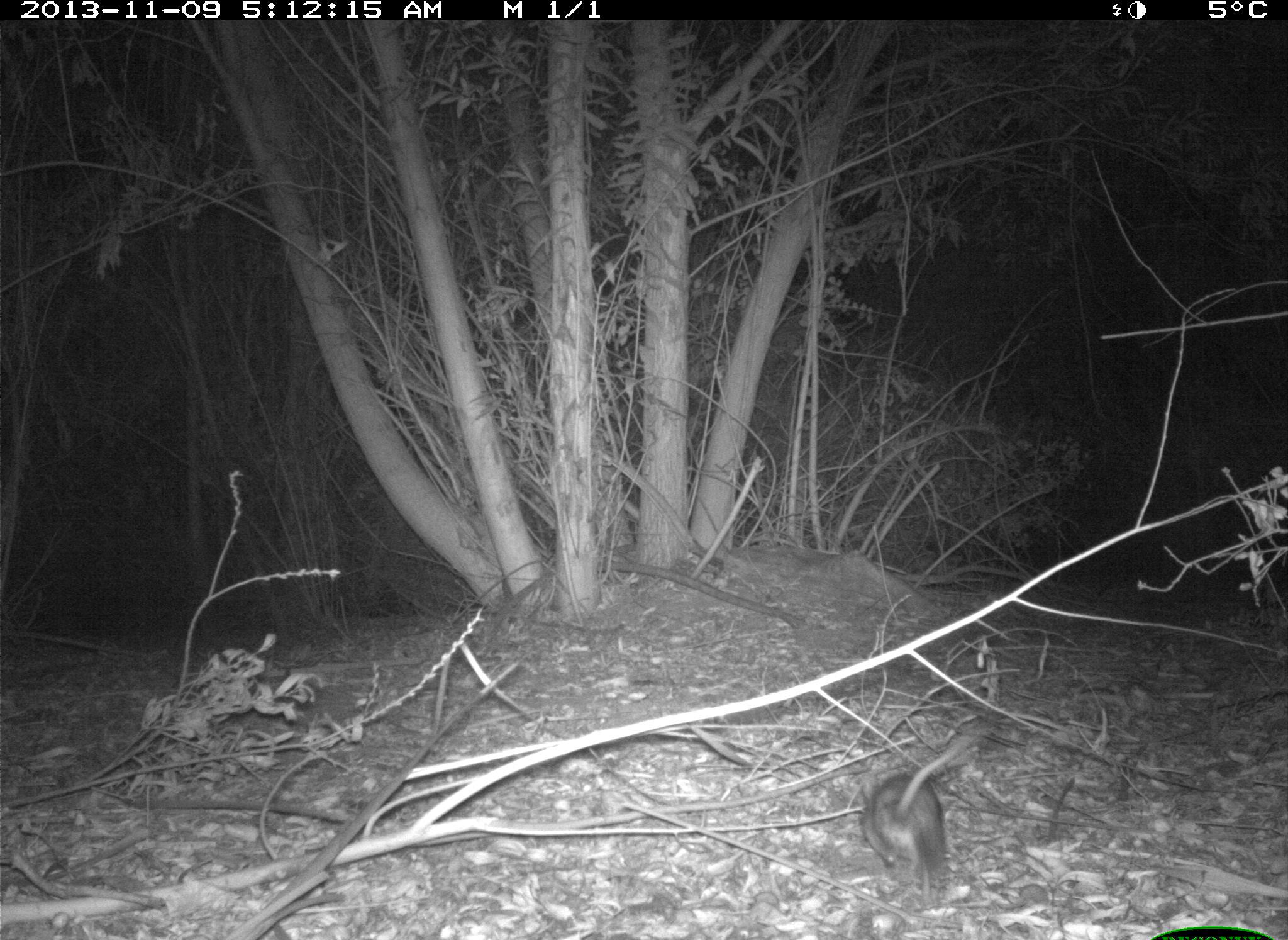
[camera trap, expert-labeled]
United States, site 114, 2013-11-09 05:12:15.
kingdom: Animalia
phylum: Chordata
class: Mammalia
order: Rodentia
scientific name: Rodentia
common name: rodent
Rodent (Rodentia).